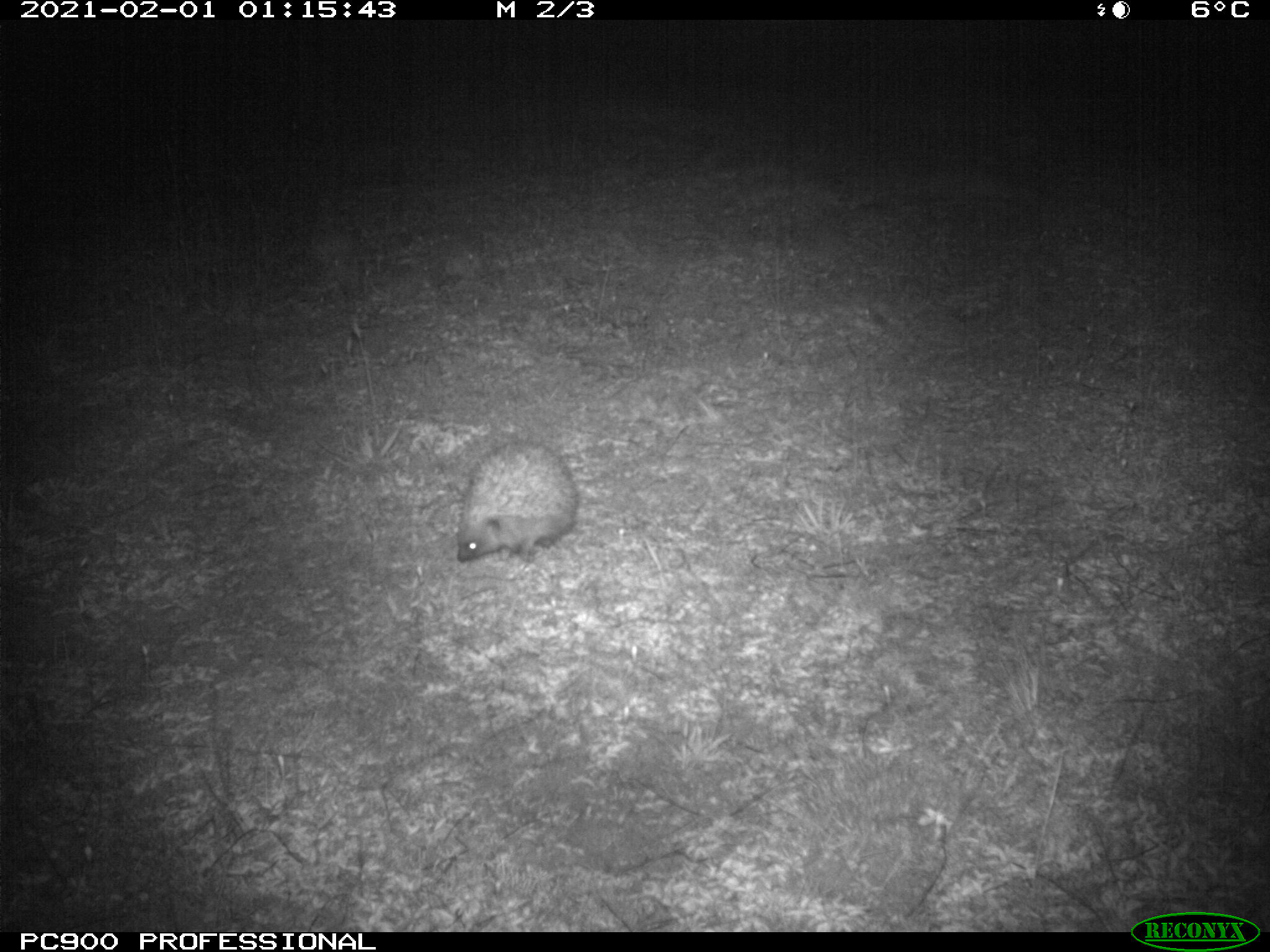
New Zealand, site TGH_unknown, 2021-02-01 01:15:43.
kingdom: Animalia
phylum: Chordata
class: Mammalia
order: Eulipotyphla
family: Erinaceidae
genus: Erinaceus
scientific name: Erinaceus europaeus europaeus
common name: european hedgehog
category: hedgehog